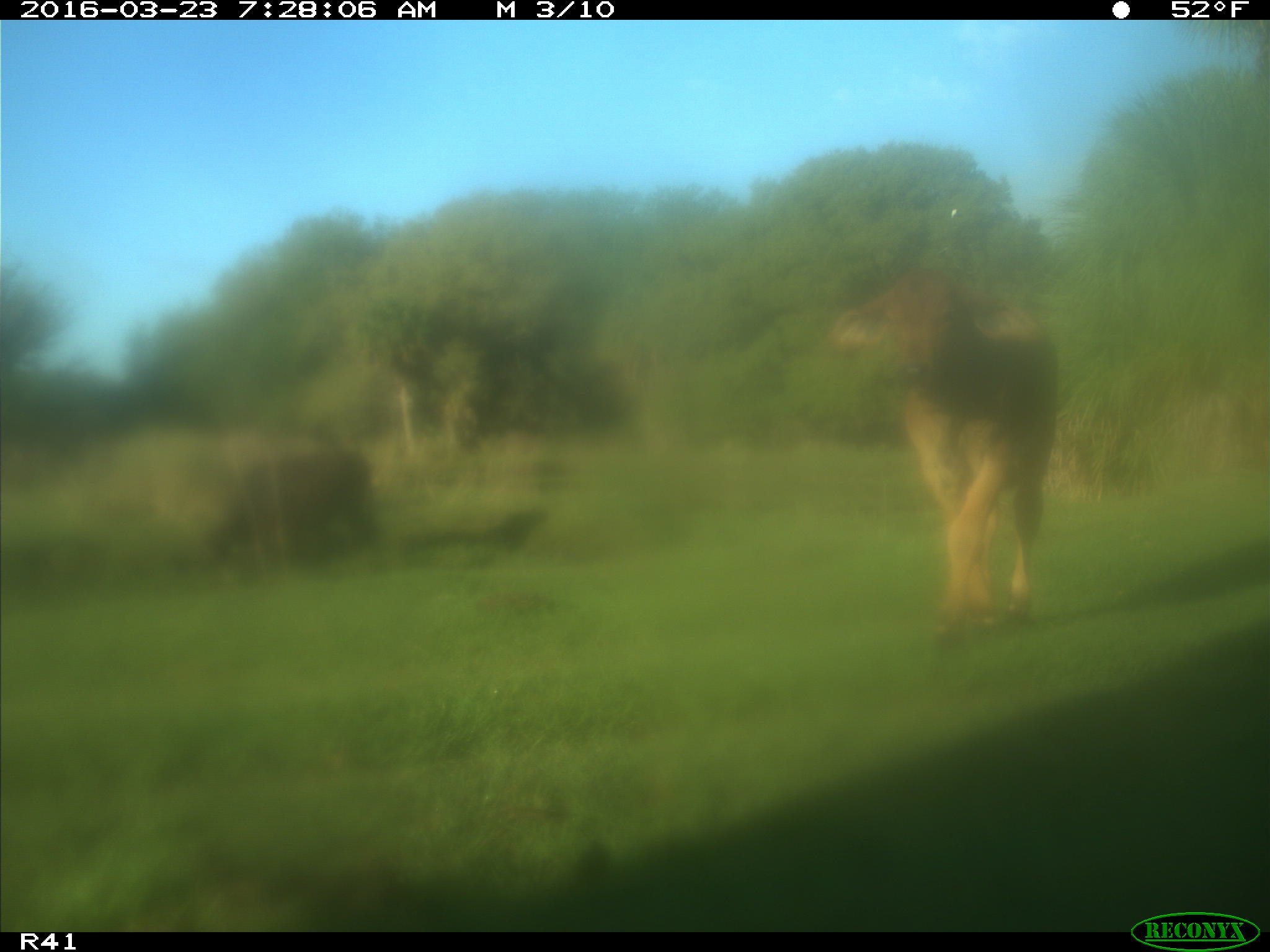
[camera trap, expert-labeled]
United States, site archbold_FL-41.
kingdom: Animalia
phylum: Chordata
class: Mammalia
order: Artiodactyla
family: Bovidae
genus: Bos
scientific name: Bos taurus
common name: domestic cow